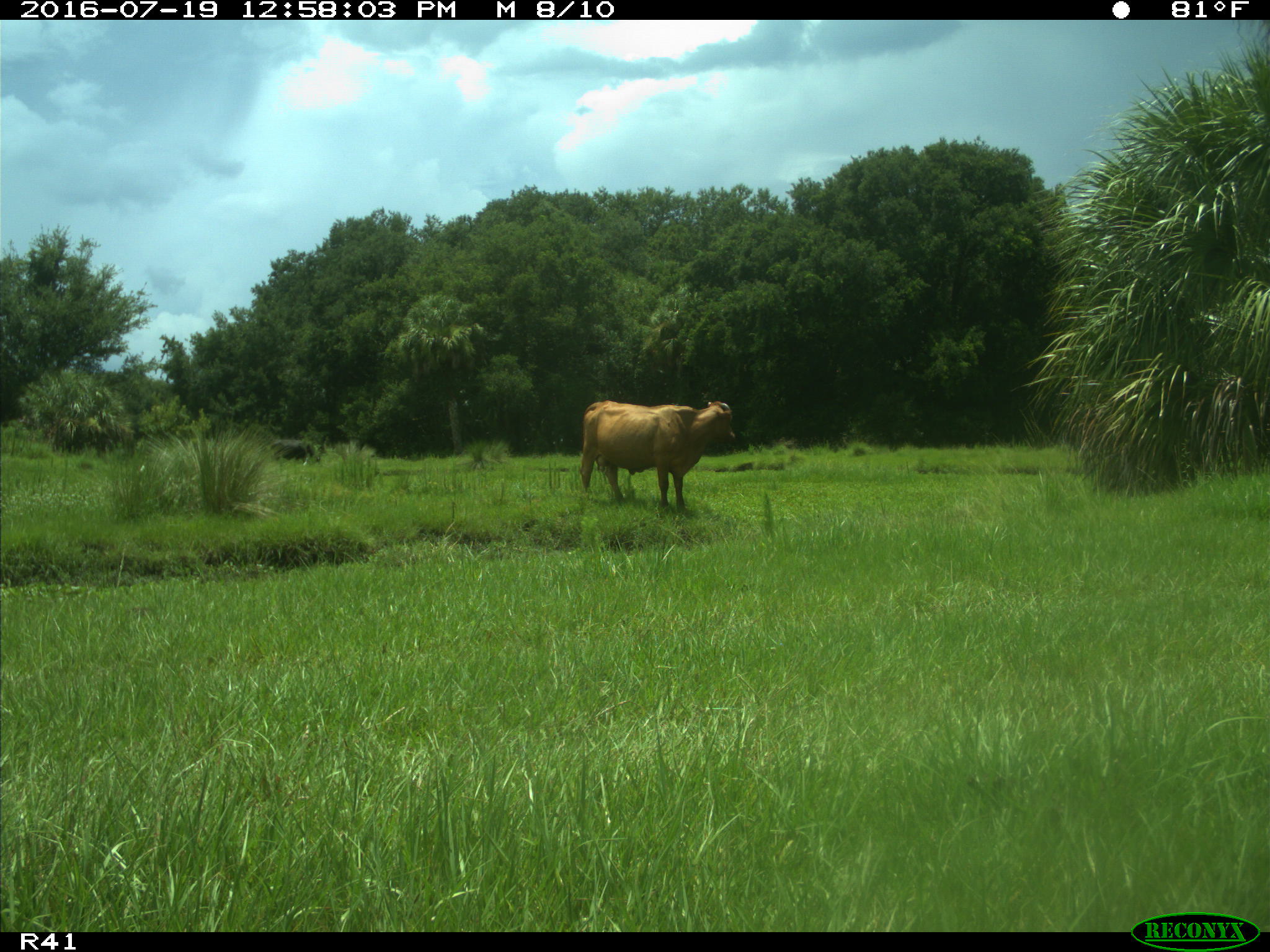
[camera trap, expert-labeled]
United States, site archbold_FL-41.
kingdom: Animalia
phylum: Chordata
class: Mammalia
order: Artiodactyla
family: Bovidae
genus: Bos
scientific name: Bos taurus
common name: domestic cow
Bos taurus (domestic cow).